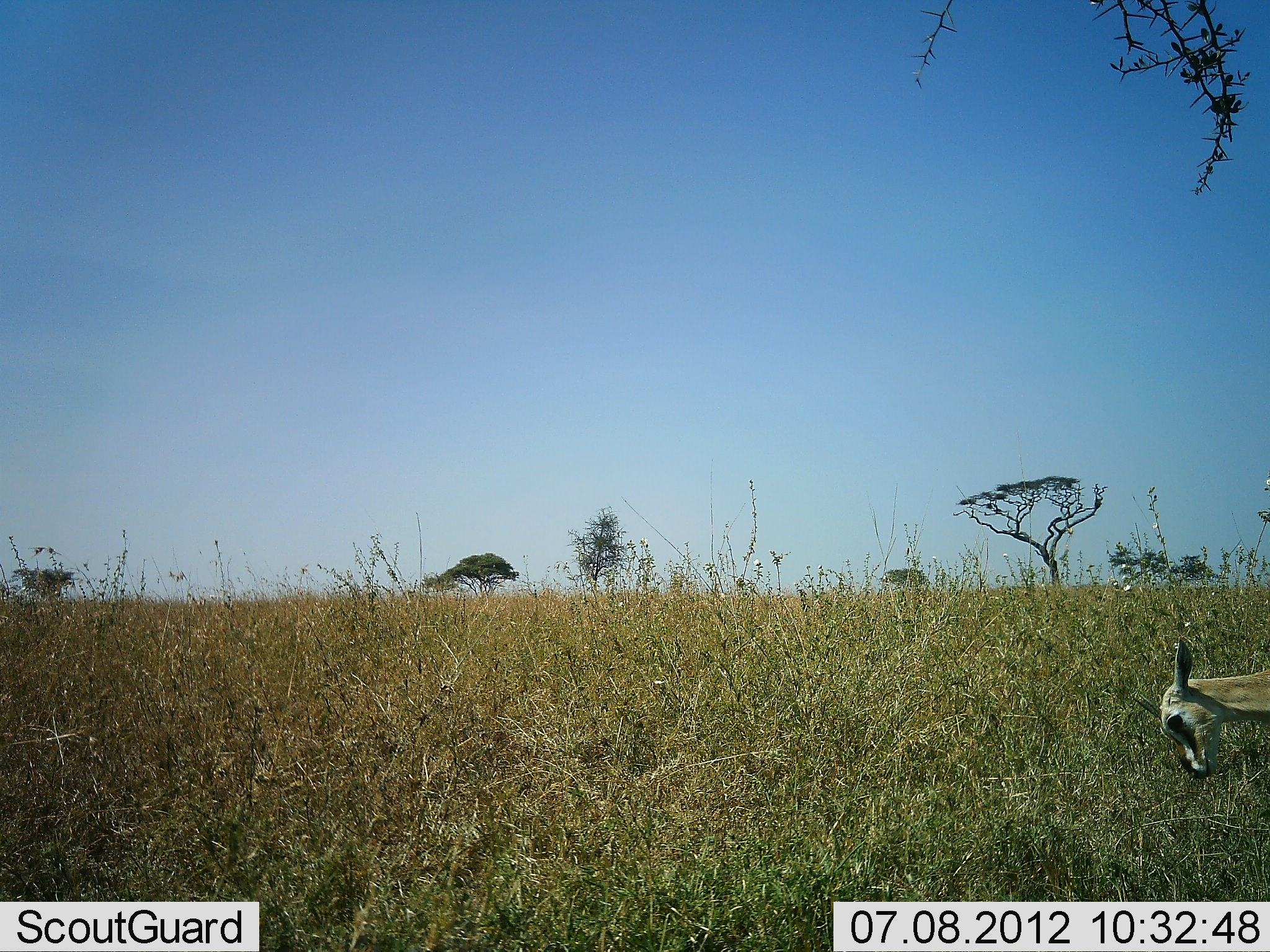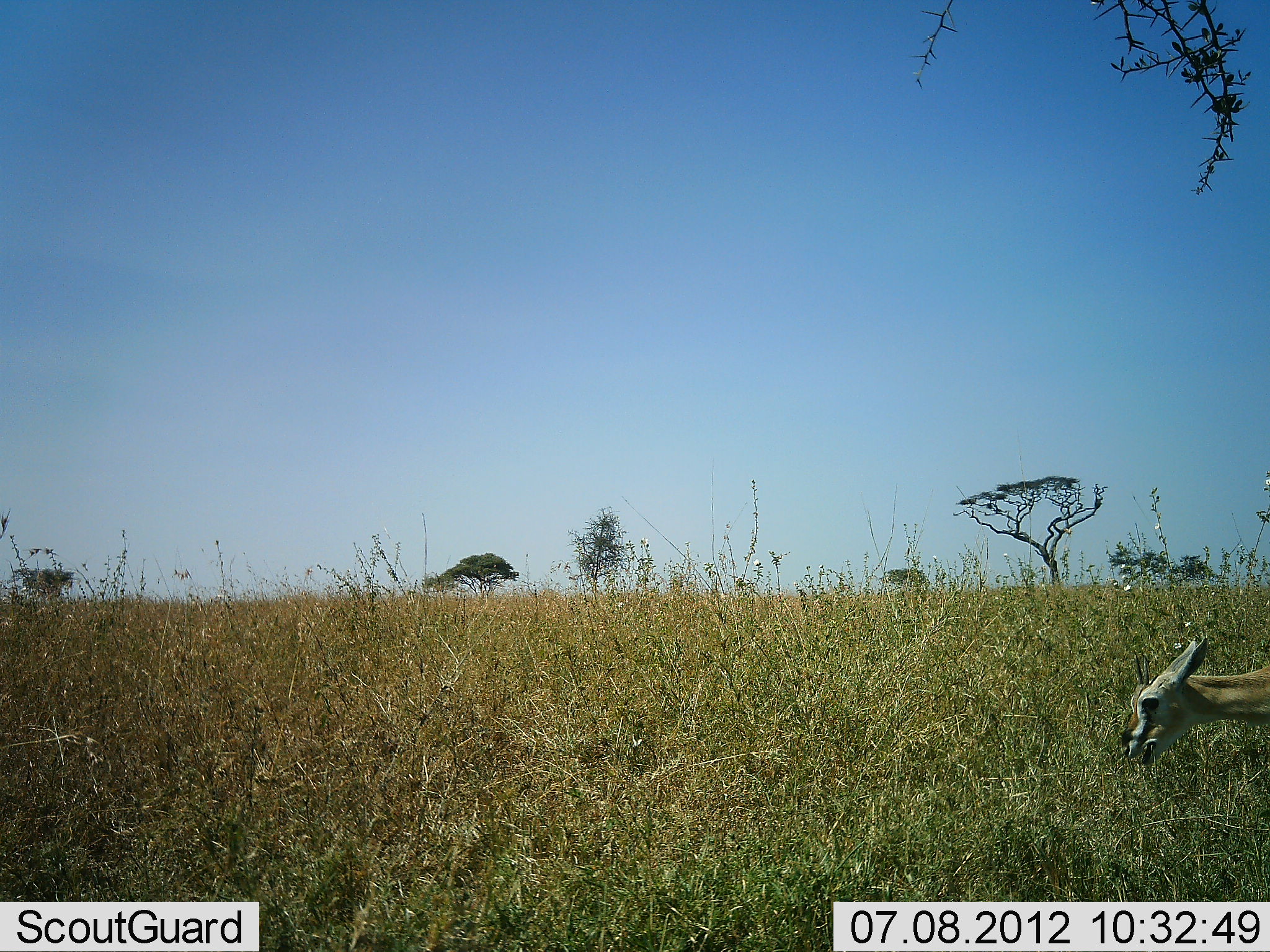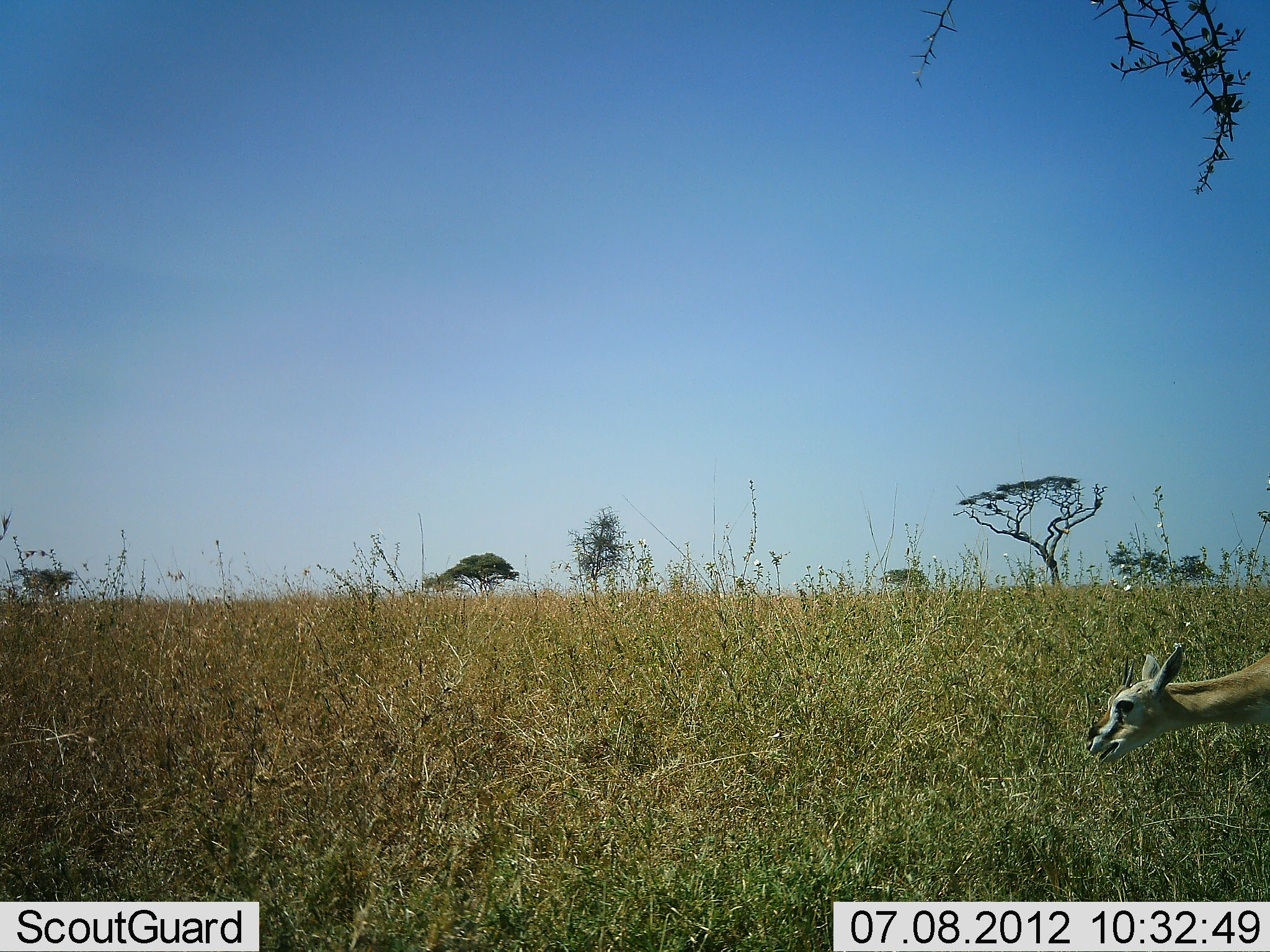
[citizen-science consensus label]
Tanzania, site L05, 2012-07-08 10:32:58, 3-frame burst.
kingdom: Animalia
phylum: Chordata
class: Mammalia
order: Artiodactyla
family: Bovidae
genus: Eudorcas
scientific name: Eudorcas thomsonii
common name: thomson's gazelle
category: gazellethomsons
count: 1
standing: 20%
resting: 0%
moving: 40%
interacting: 0%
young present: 0%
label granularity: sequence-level